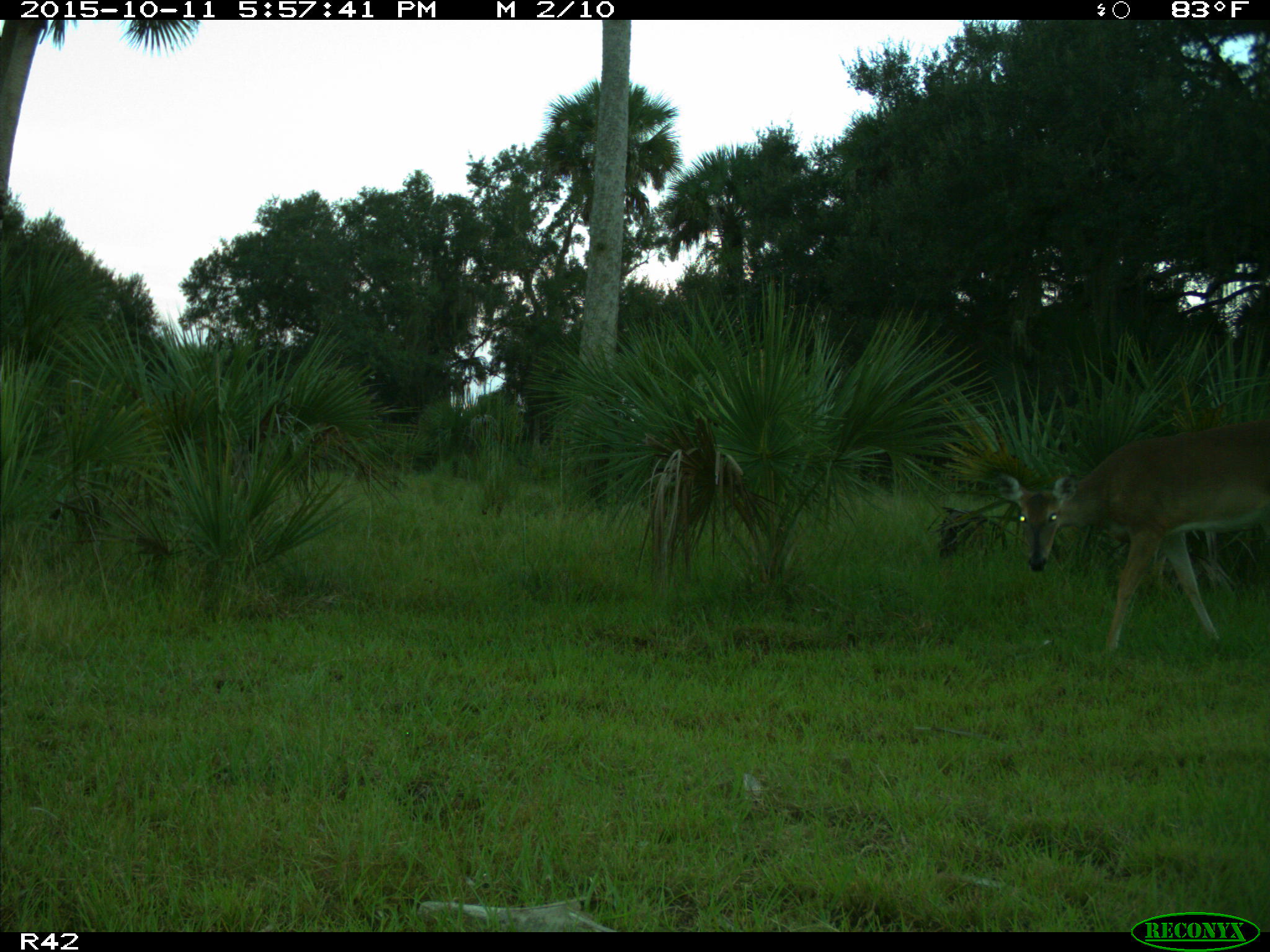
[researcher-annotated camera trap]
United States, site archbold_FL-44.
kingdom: Animalia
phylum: Chordata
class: Mammalia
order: Artiodactyla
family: Cervidae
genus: Odocoileus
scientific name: Odocoileus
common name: deer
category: unidentified deer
Unidentified deer (deer) (Odocoileus).